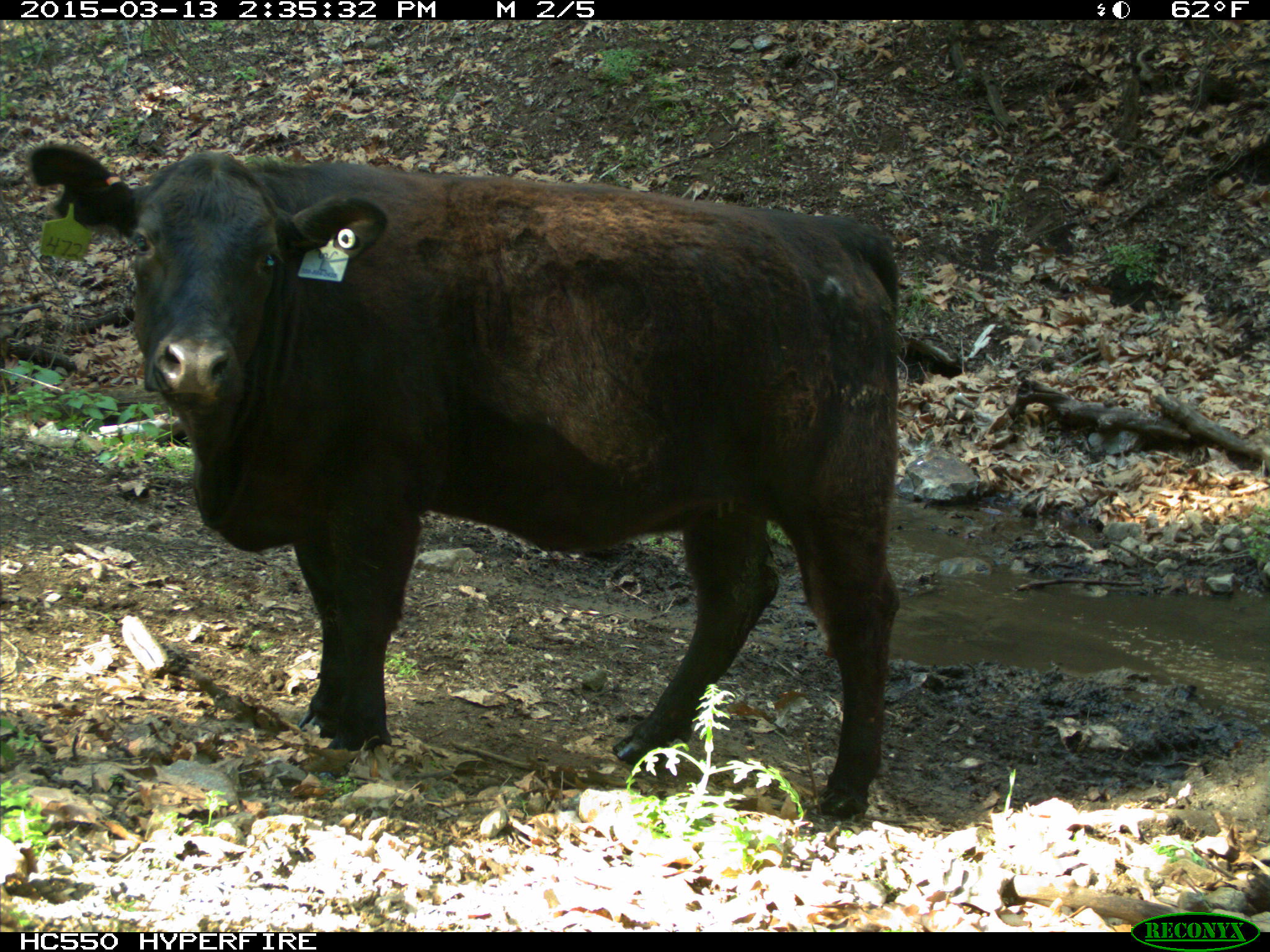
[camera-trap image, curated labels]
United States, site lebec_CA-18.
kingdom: Animalia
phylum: Chordata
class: Mammalia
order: Artiodactyla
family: Bovidae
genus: Bos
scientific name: Bos taurus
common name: domestic cow